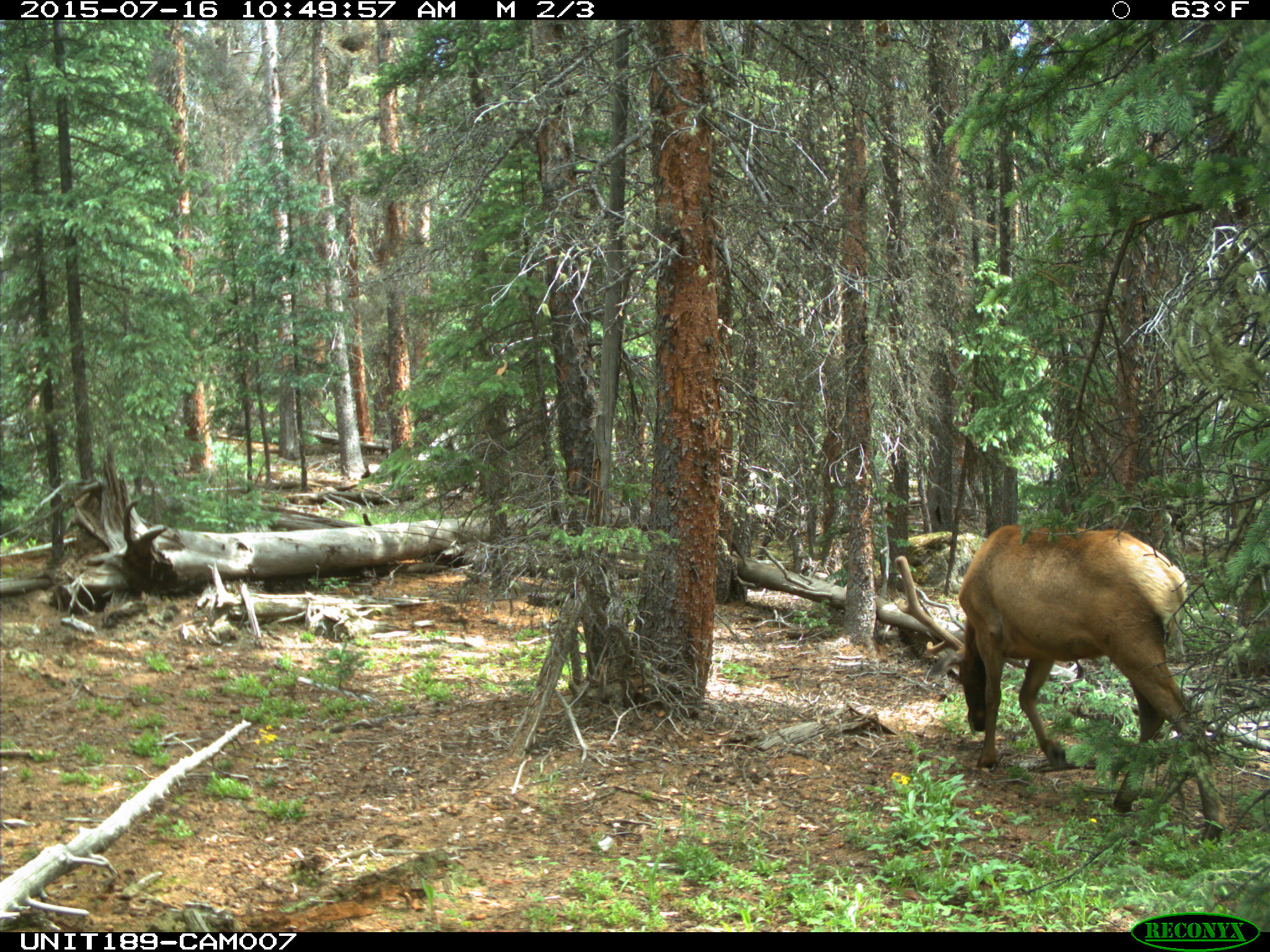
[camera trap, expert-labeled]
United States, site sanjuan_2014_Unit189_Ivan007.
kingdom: Animalia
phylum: Chordata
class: Mammalia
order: Artiodactyla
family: Cervidae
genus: Cervus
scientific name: Cervus elaphus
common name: red deer